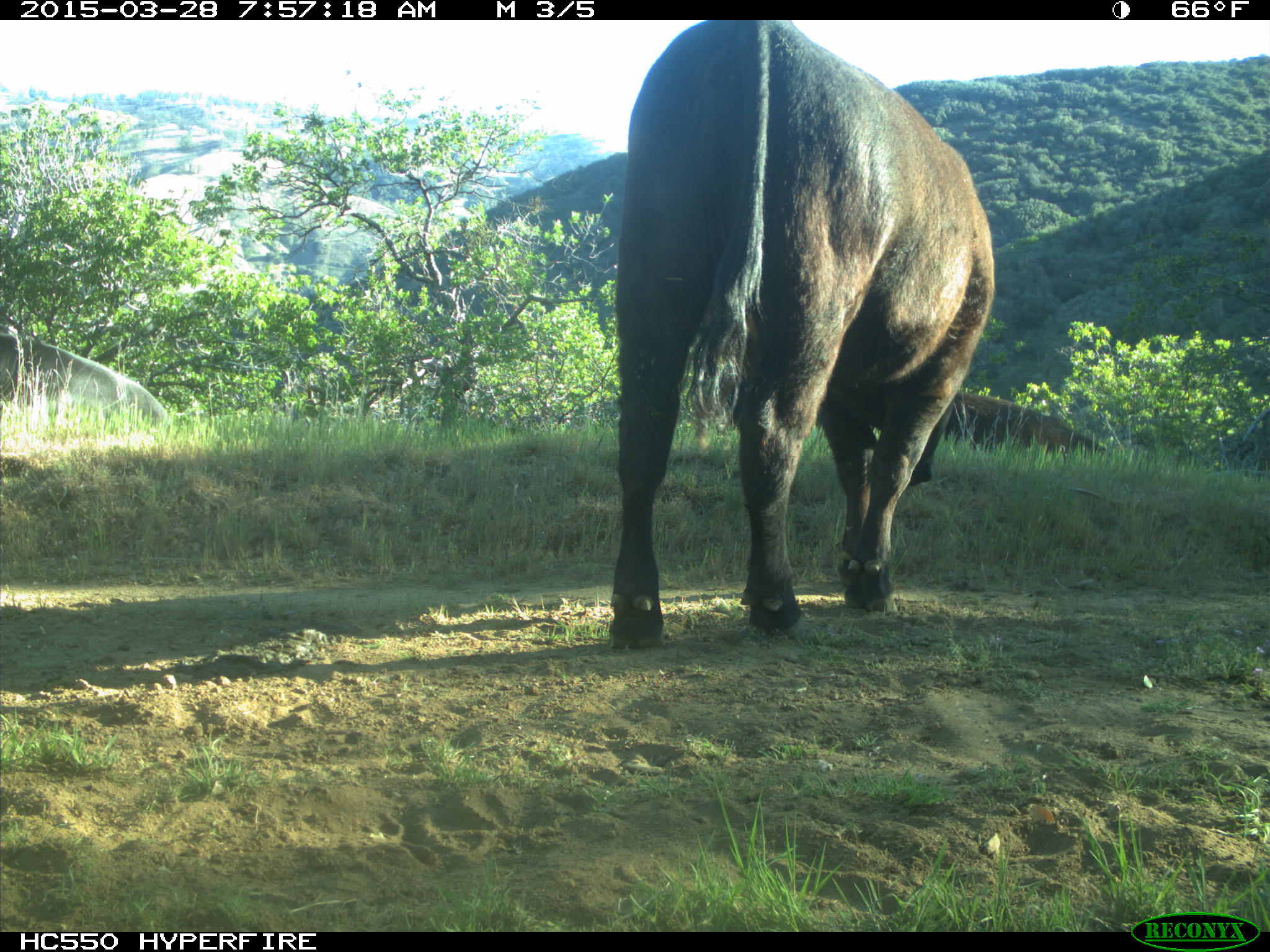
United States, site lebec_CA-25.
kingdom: Animalia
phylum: Chordata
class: Mammalia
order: Artiodactyla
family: Bovidae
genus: Bos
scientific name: Bos taurus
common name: domestic cow